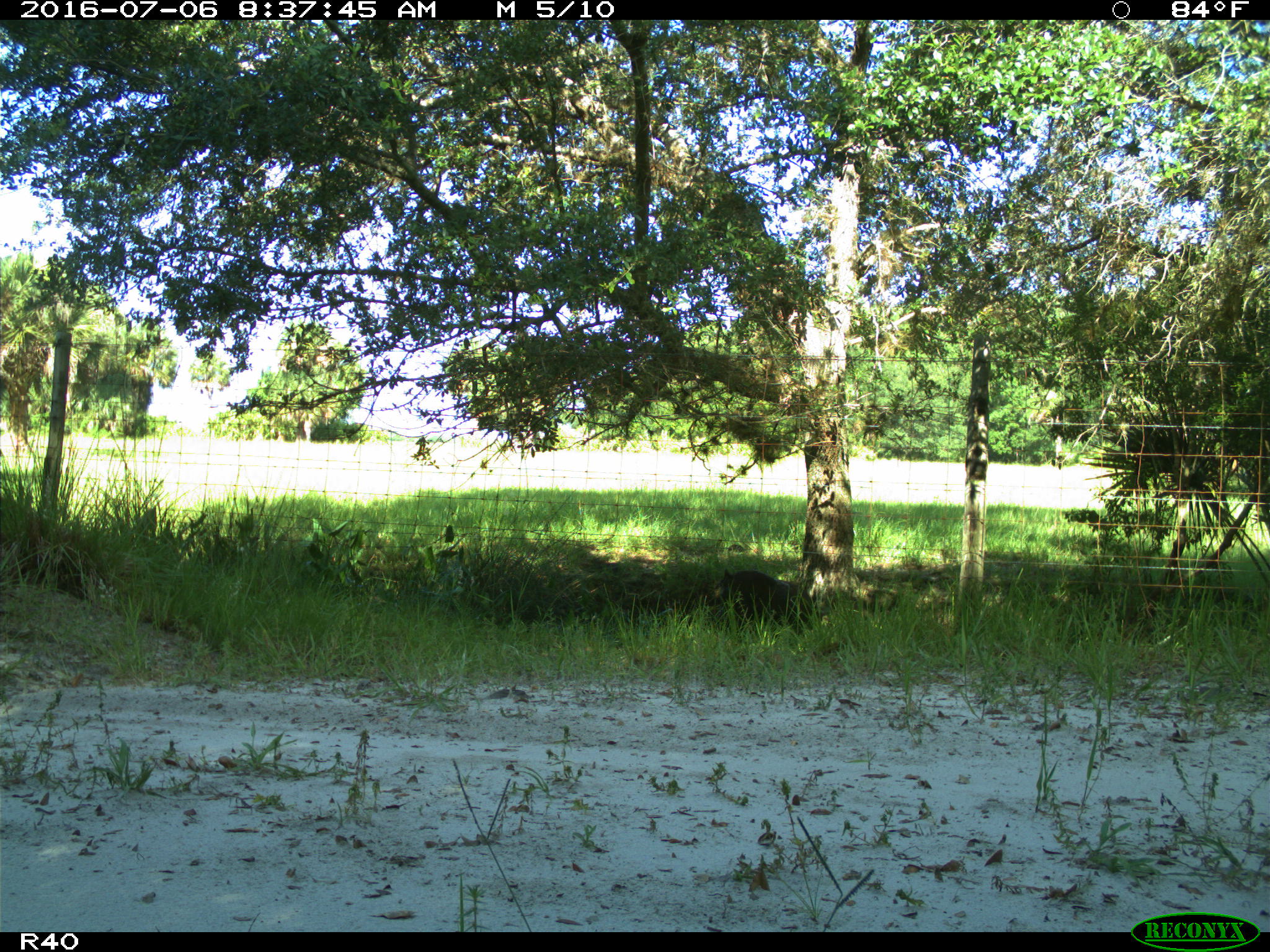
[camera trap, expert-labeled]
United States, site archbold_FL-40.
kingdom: Animalia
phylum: Chordata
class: Mammalia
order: Artiodactyla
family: Suidae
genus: Sus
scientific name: Sus scrofa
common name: wild boar